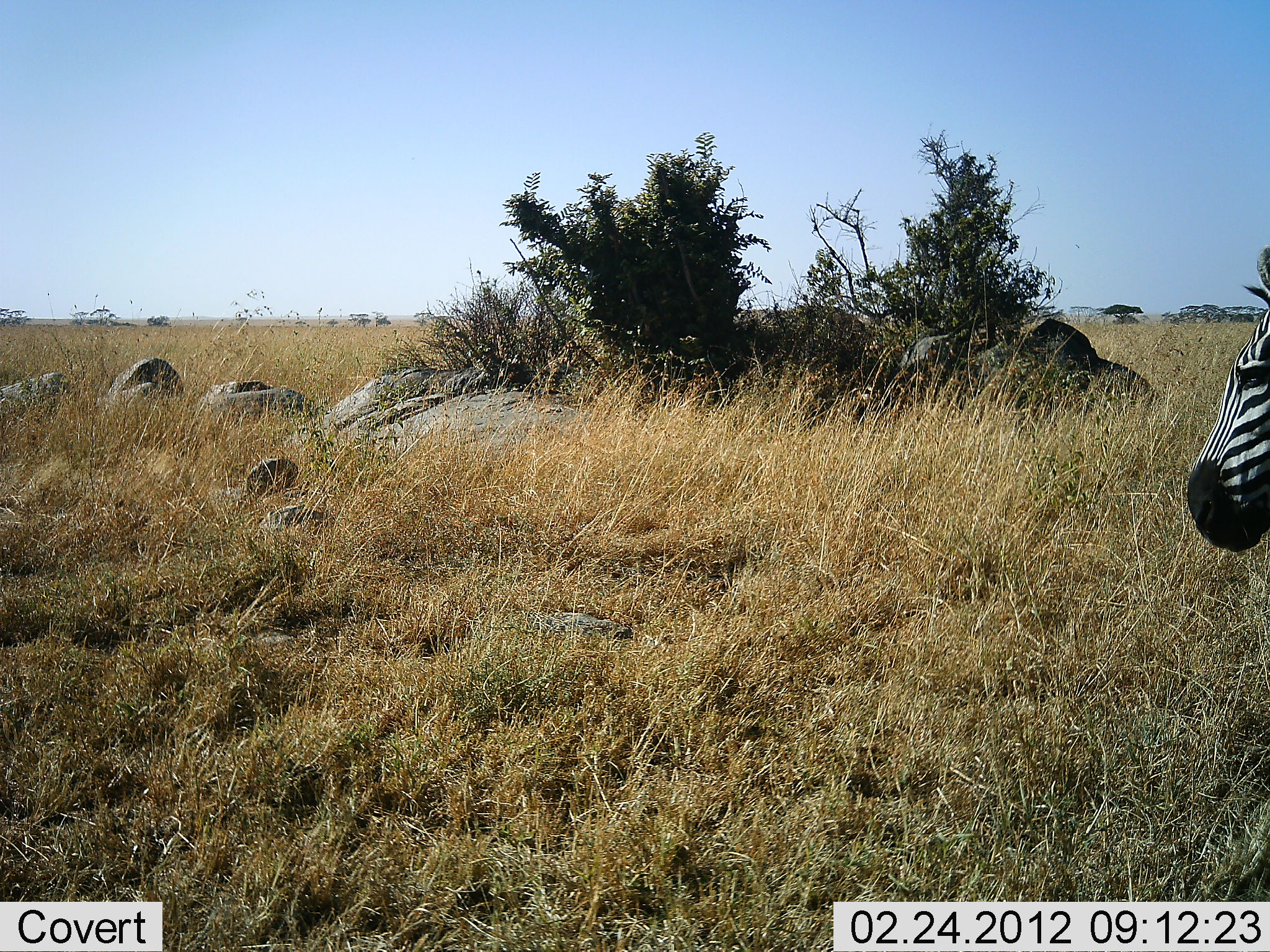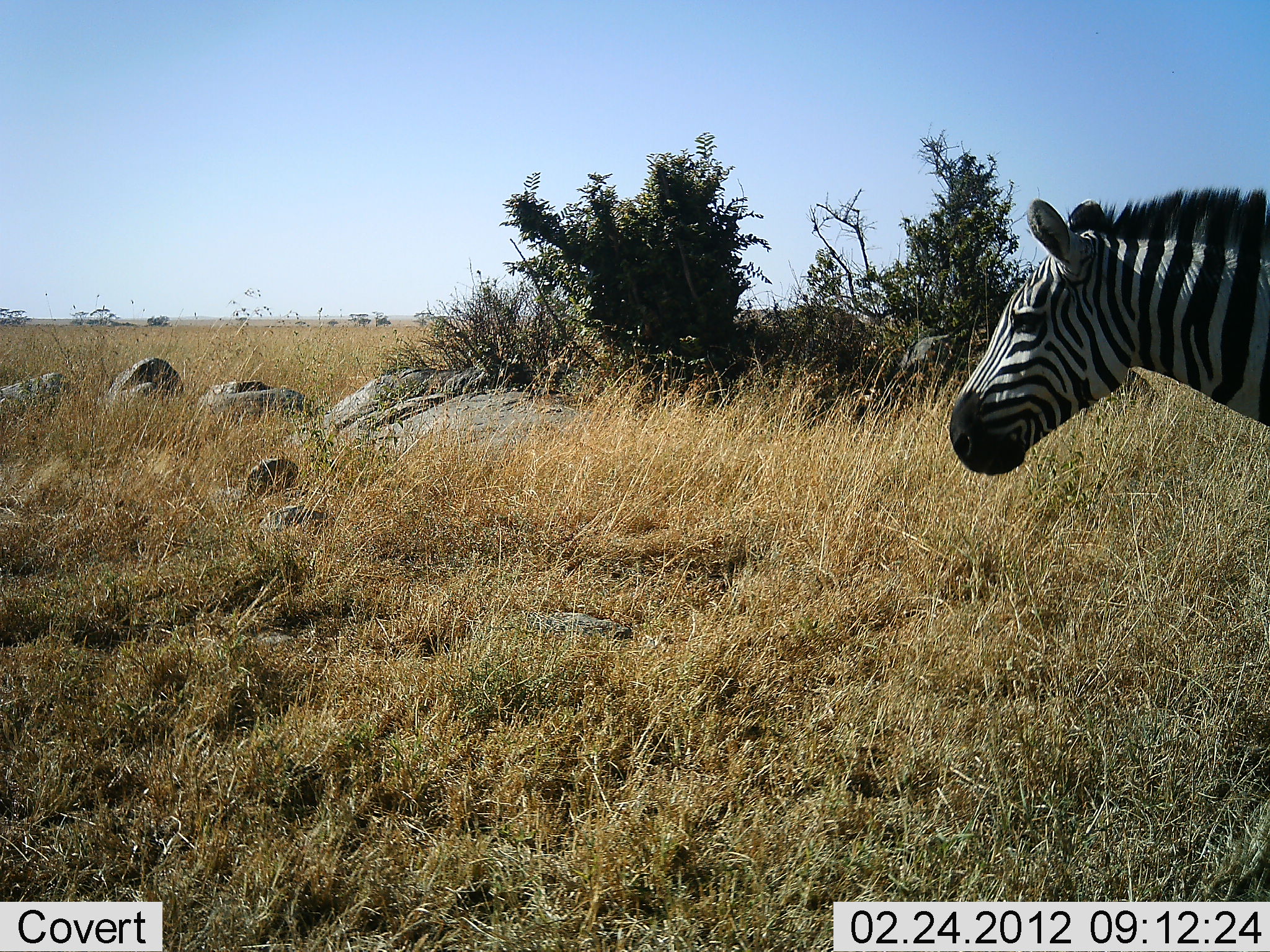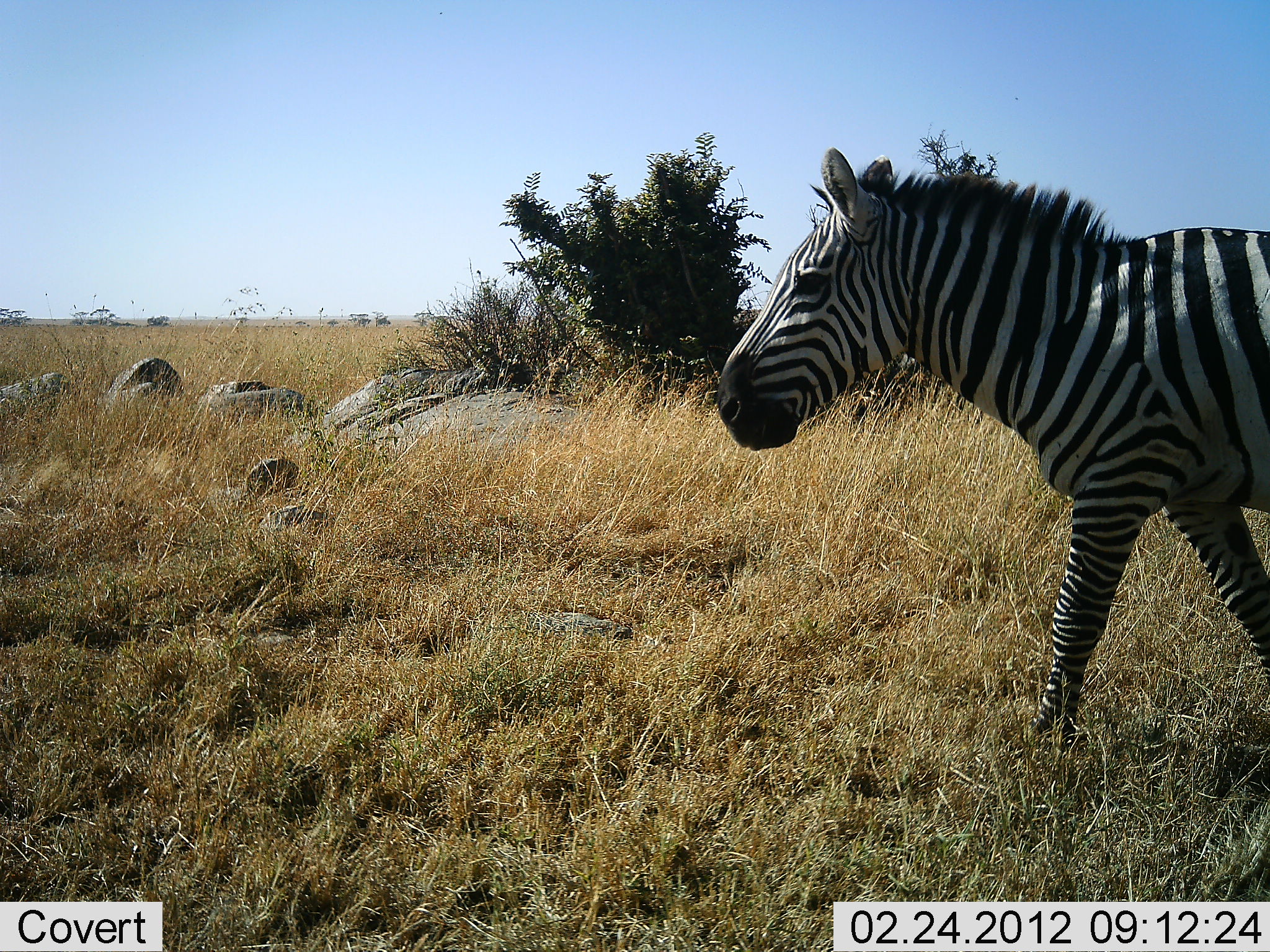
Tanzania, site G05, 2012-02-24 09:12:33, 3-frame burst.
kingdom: Animalia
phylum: Chordata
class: Mammalia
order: Perissodactyla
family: Equidae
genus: Equus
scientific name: Equus quagga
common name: plains zebra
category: zebra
Zebra (plains zebra) (Equus quagga), count 1. Behavior (volunteer vote fractions): standing 4%, resting 0%, moving 100%, interacting 0%. Young present (vote fraction): 0%. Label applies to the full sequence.